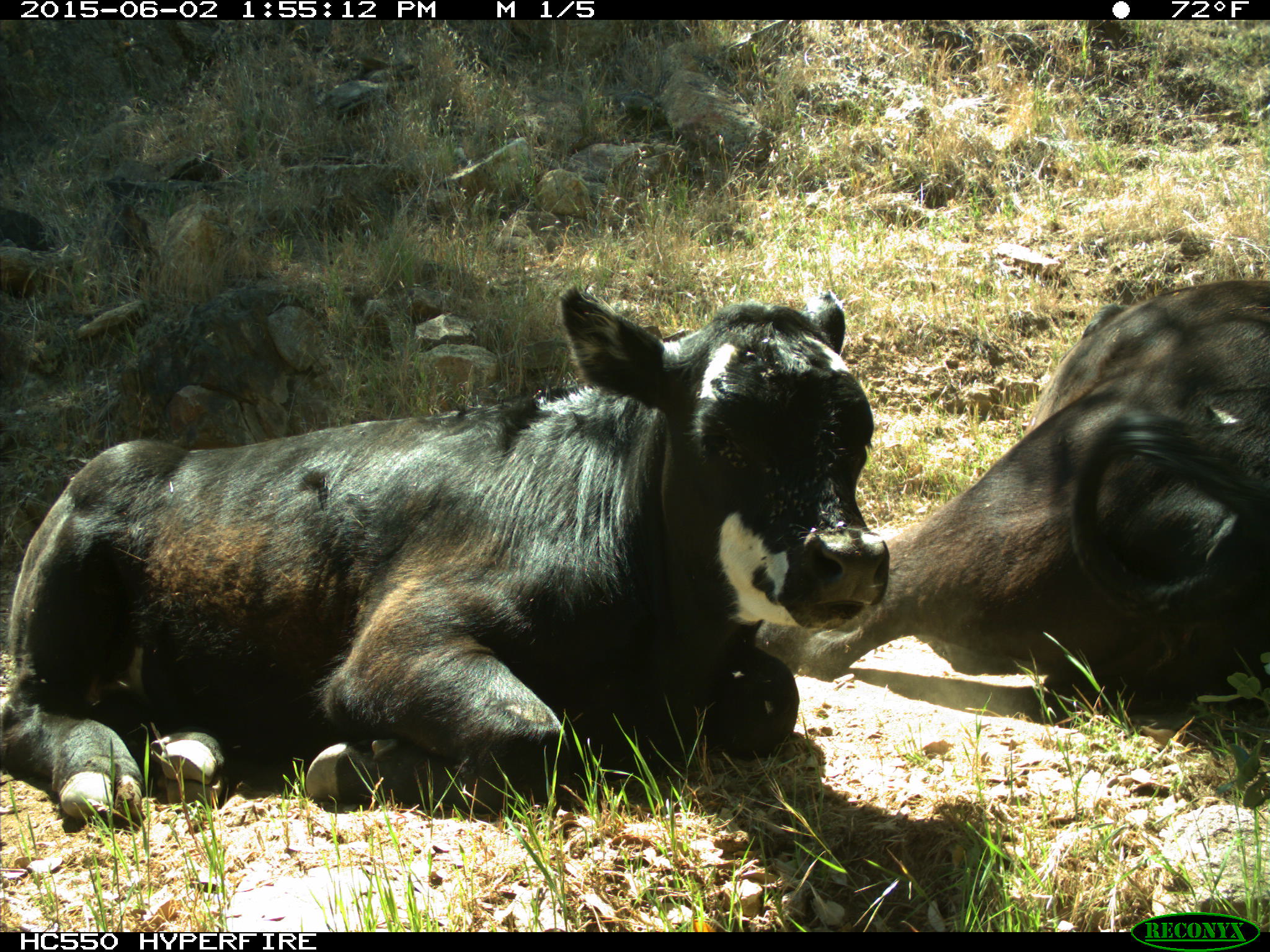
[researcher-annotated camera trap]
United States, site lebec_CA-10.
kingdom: Animalia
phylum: Chordata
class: Mammalia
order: Artiodactyla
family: Bovidae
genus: Bos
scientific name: Bos taurus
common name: domestic cow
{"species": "Bos taurus (domestic cow)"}